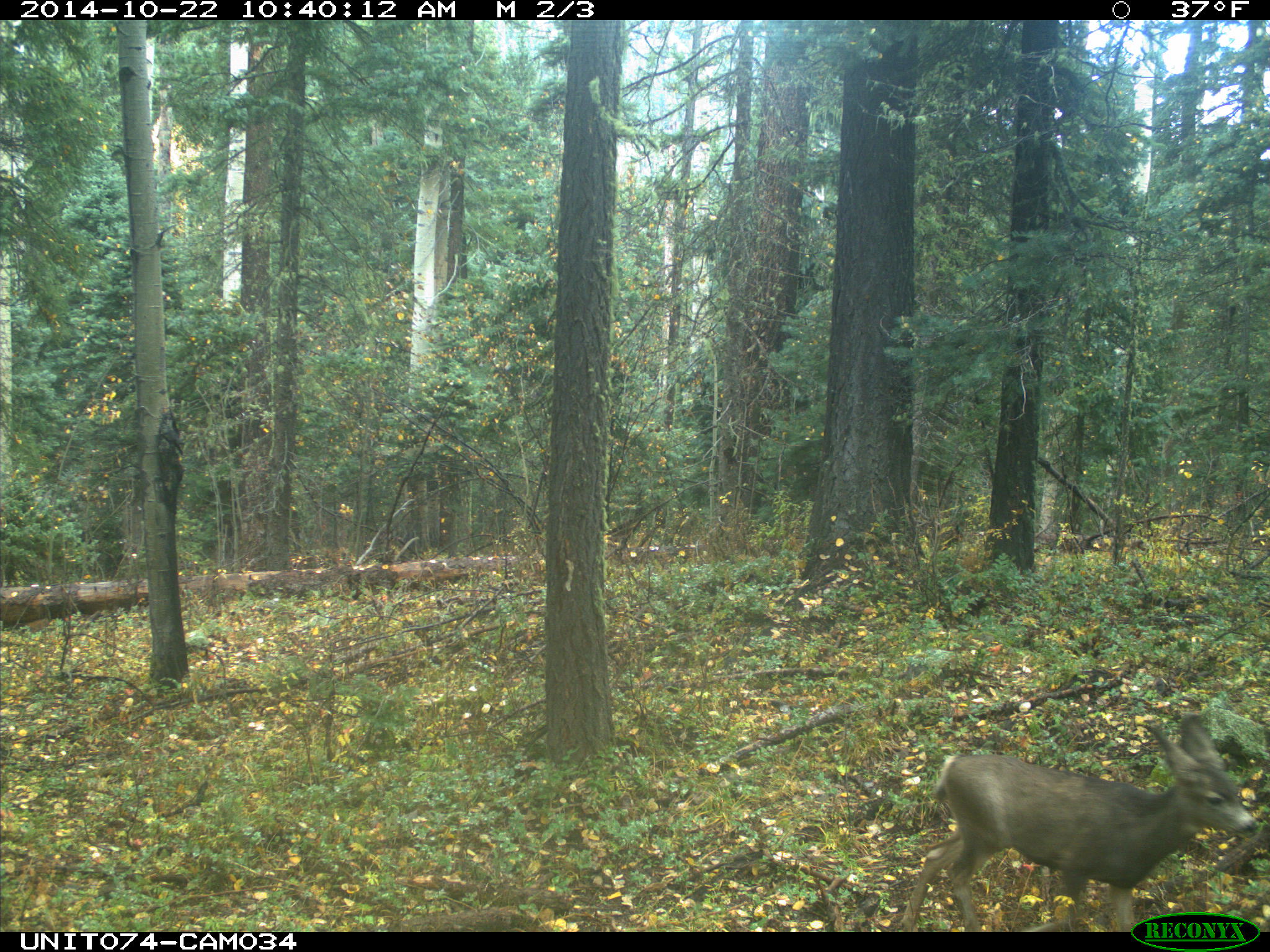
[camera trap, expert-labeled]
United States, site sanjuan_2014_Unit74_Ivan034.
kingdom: Animalia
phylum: Chordata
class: Mammalia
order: Artiodactyla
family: Cervidae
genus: Odocoileus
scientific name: Odocoileus hemionus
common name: mule deer